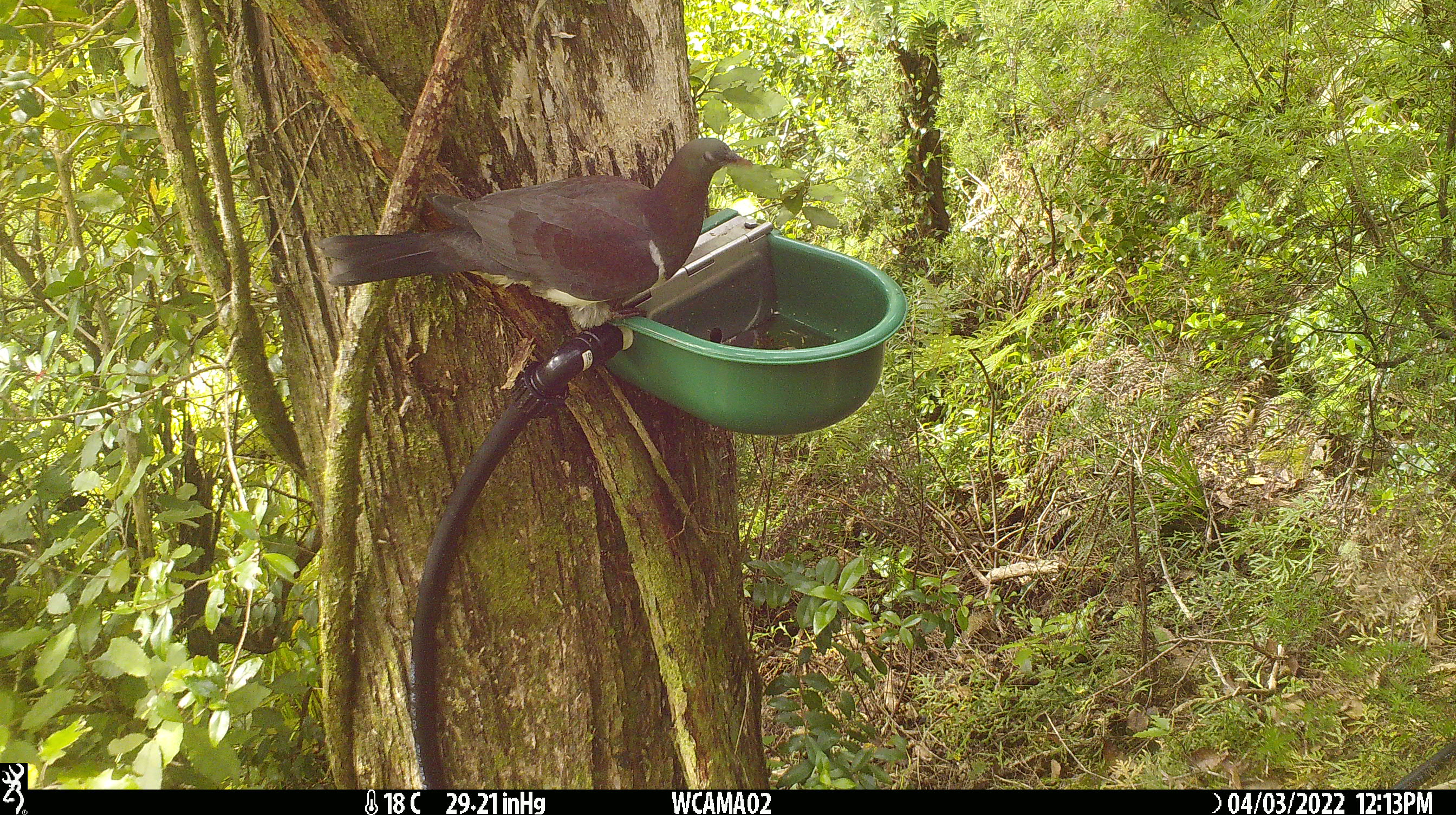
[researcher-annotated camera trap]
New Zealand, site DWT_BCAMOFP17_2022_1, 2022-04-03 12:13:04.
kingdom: Animalia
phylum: Chordata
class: Aves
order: Columbiformes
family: Columbidae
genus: Hemiphaga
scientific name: Hemiphaga novaeseelandiae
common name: new zealand pigeon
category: kereru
Kereru (new zealand pigeon) (Hemiphaga novaeseelandiae).